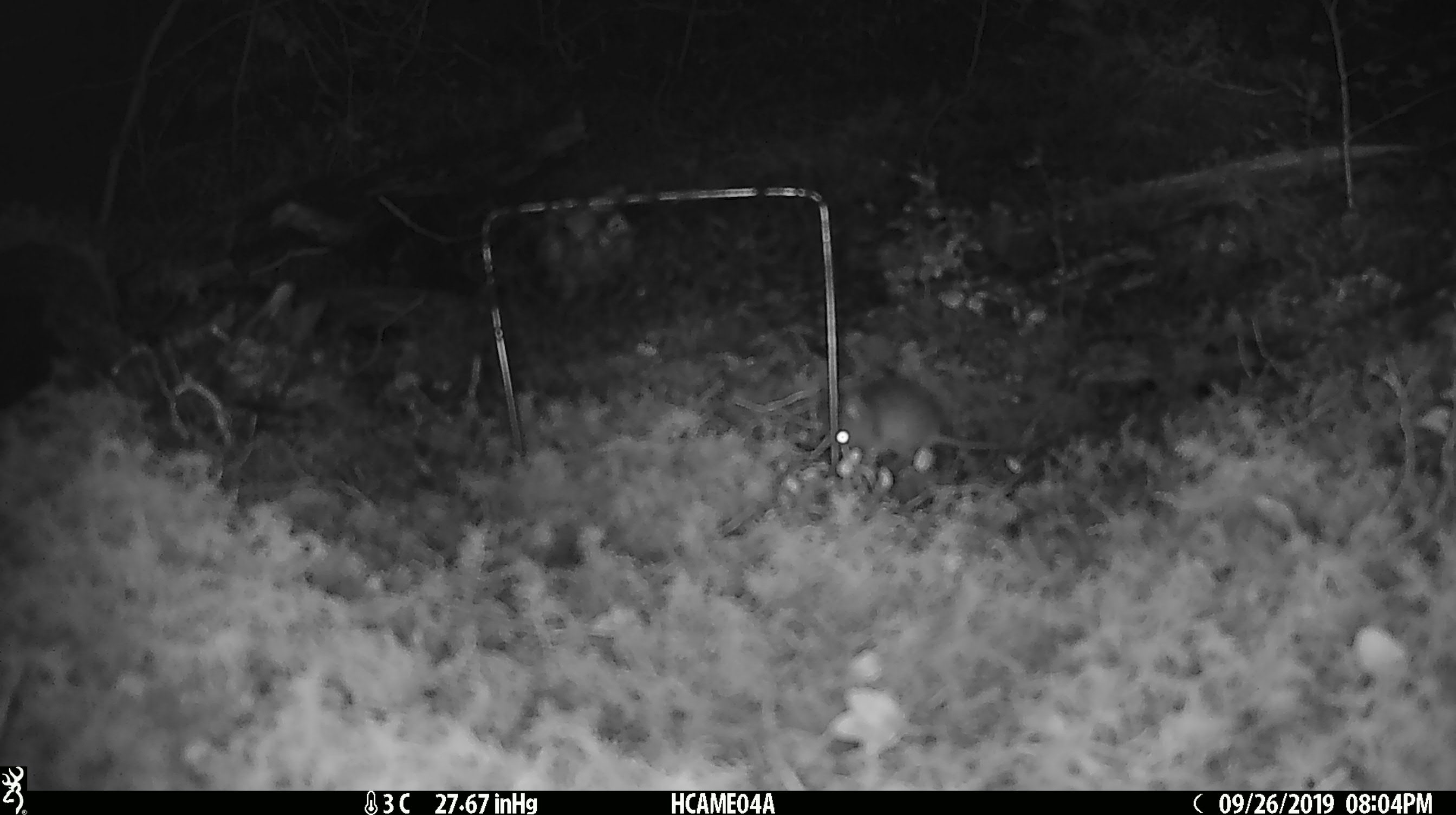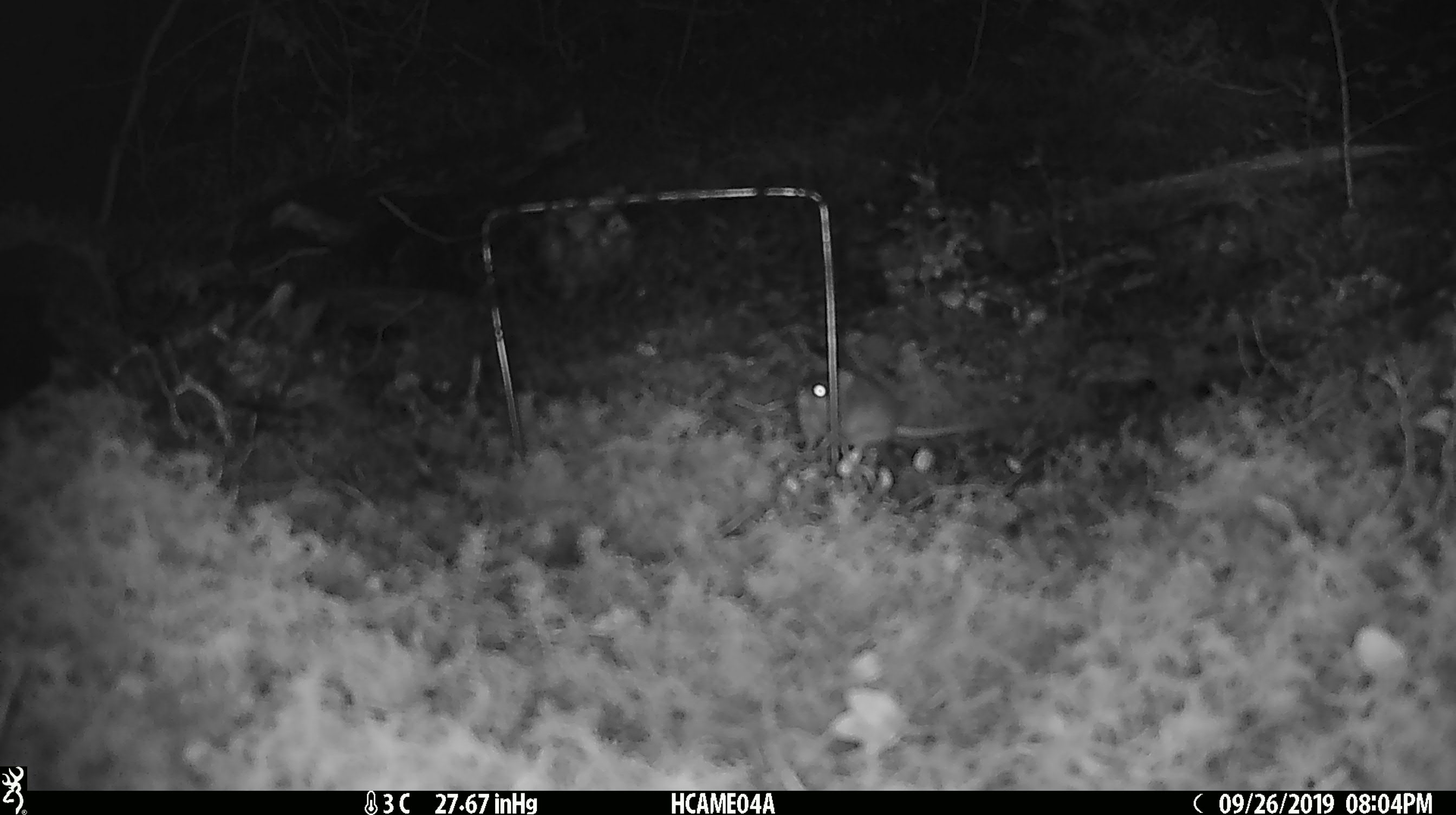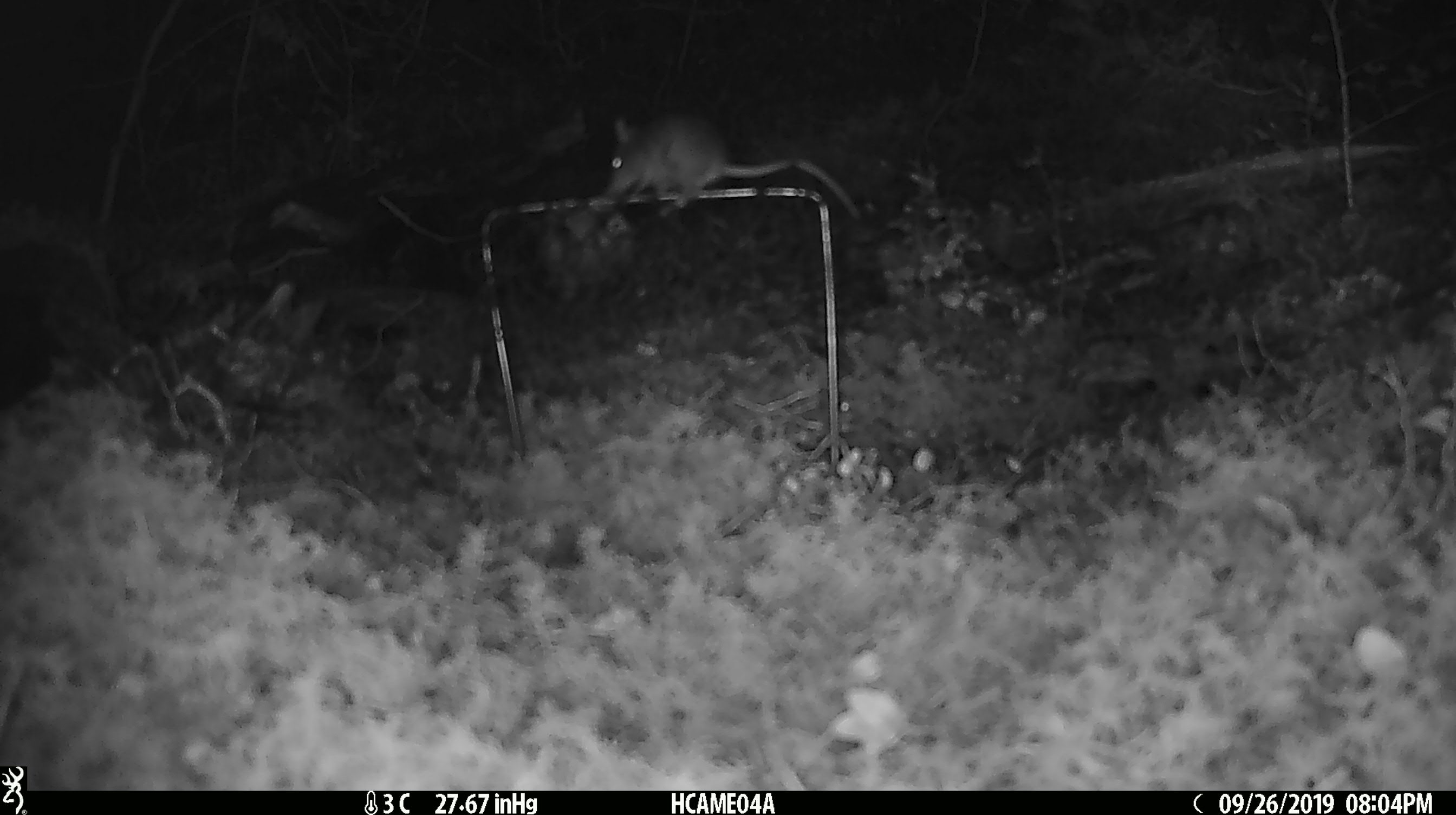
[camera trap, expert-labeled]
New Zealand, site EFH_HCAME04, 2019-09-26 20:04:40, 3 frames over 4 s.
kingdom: Animalia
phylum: Chordata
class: Mammalia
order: Rodentia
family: Muridae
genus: Mus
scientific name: Mus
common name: mouse